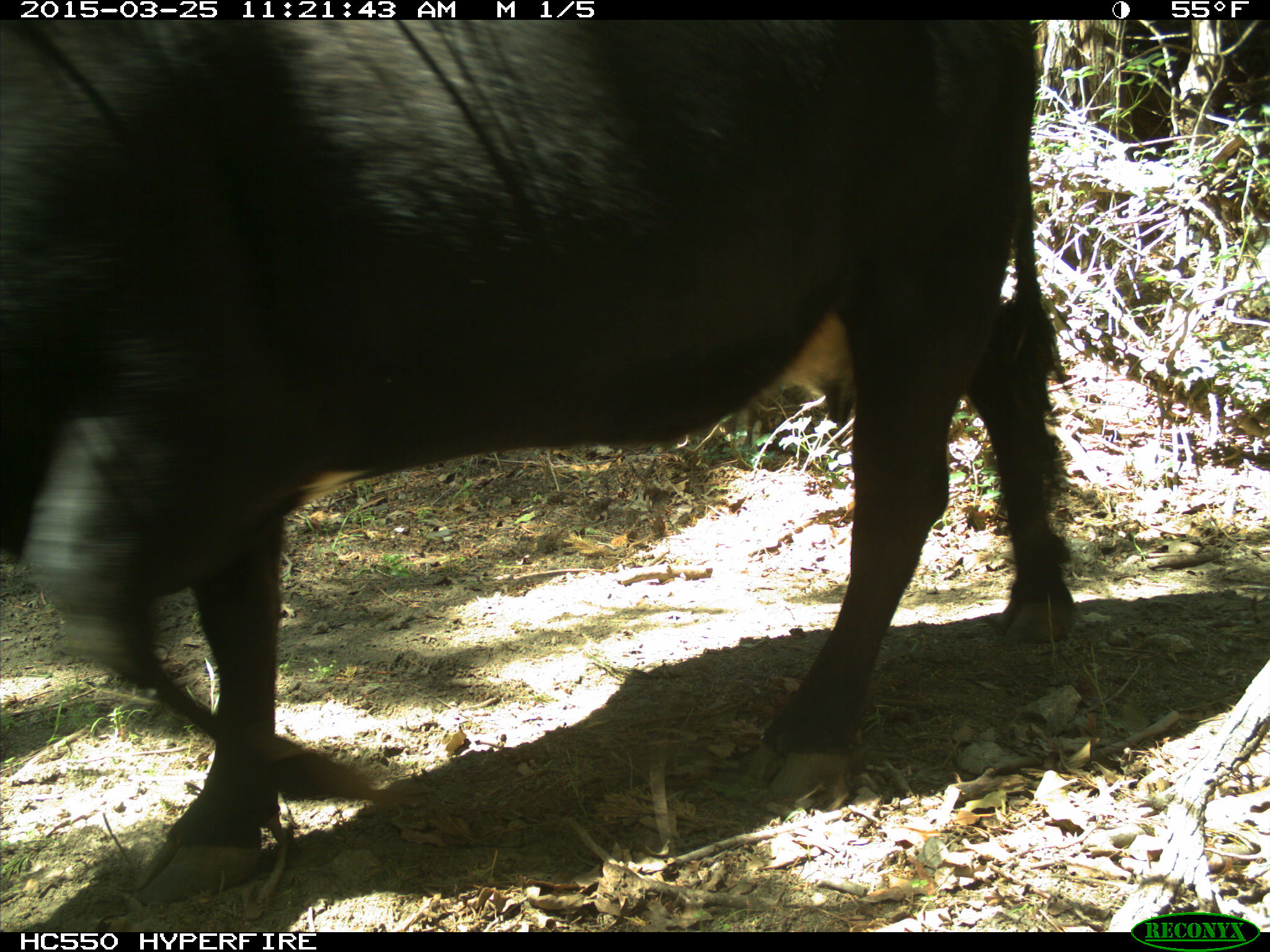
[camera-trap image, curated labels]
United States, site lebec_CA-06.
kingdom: Animalia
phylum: Chordata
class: Mammalia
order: Artiodactyla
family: Bovidae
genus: Bos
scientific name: Bos taurus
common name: domestic cow